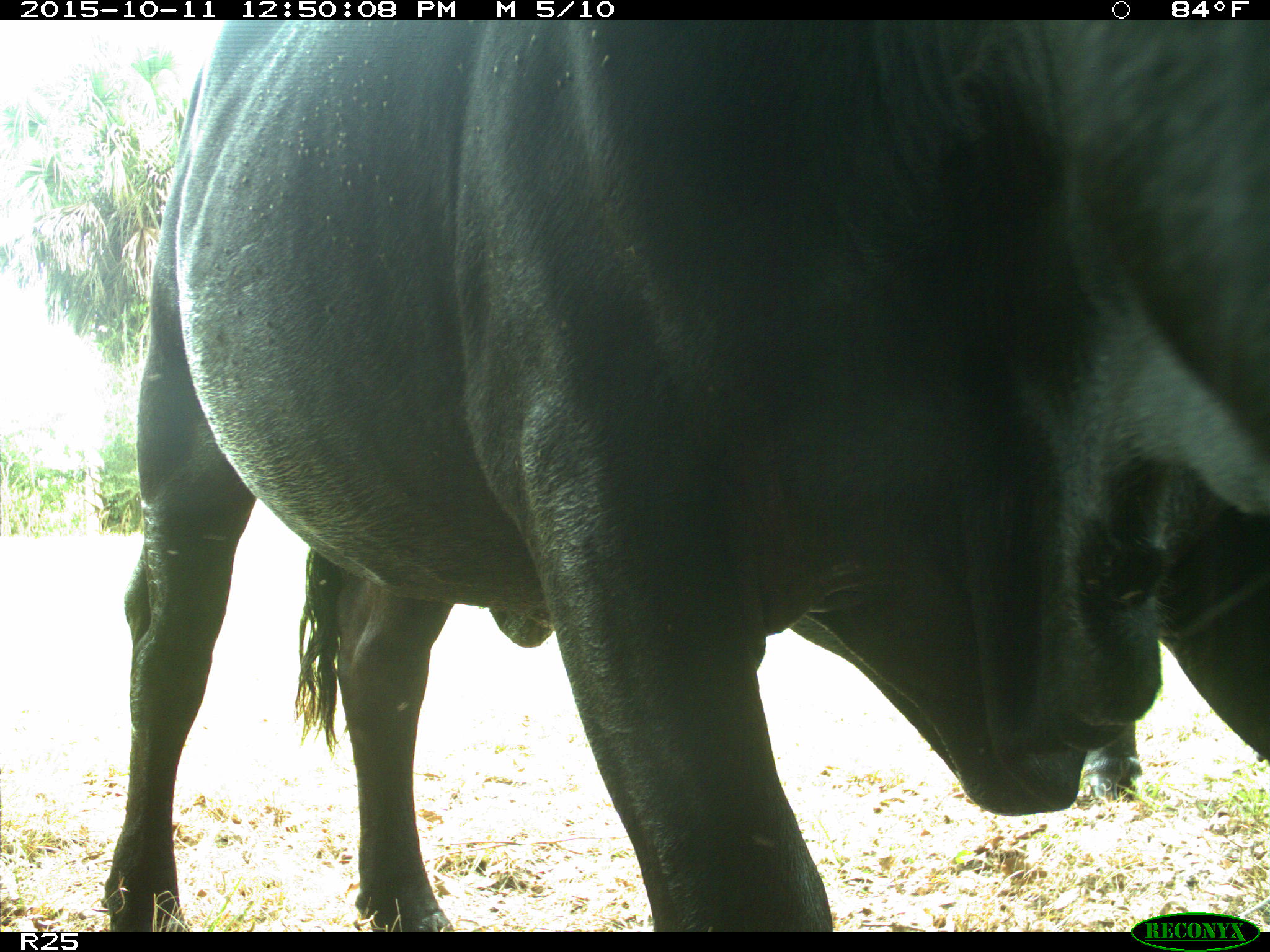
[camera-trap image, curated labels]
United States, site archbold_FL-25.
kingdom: Animalia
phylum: Chordata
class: Mammalia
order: Artiodactyla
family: Bovidae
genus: Bos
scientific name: Bos taurus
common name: domestic cow